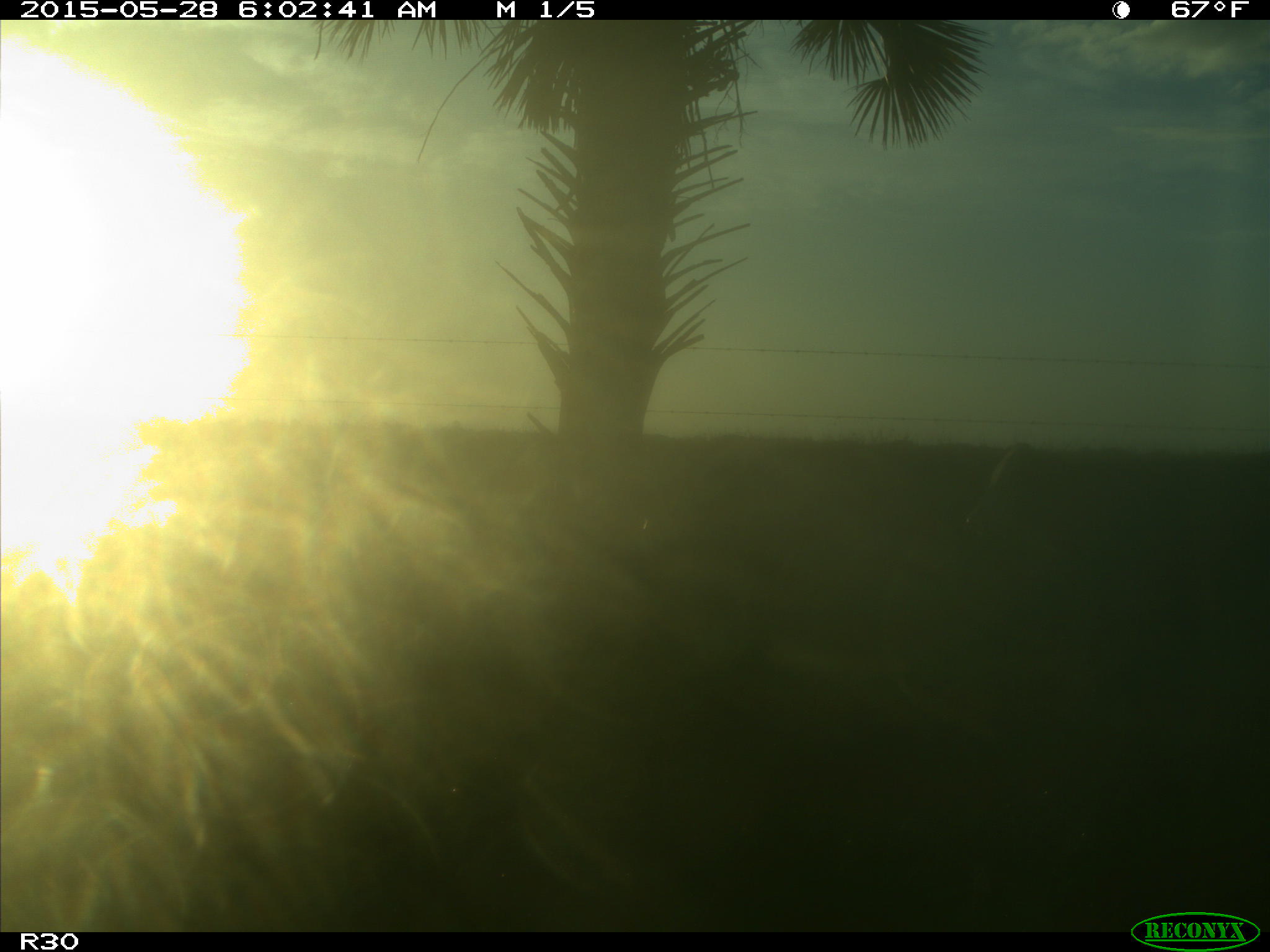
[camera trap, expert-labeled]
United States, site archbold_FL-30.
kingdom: Animalia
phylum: Chordata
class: Mammalia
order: Artiodactyla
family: Bovidae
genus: Bos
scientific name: Bos taurus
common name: domestic cow